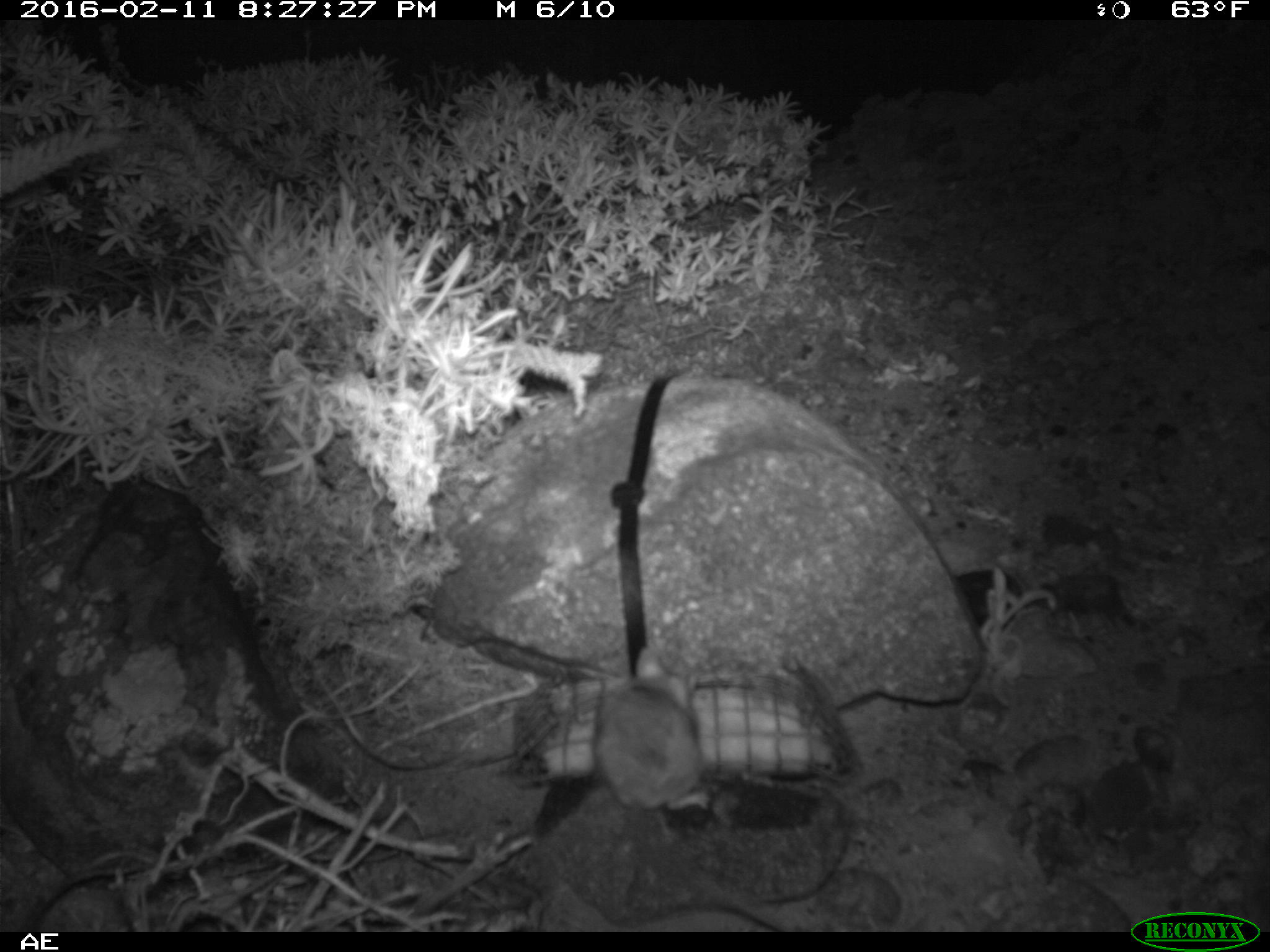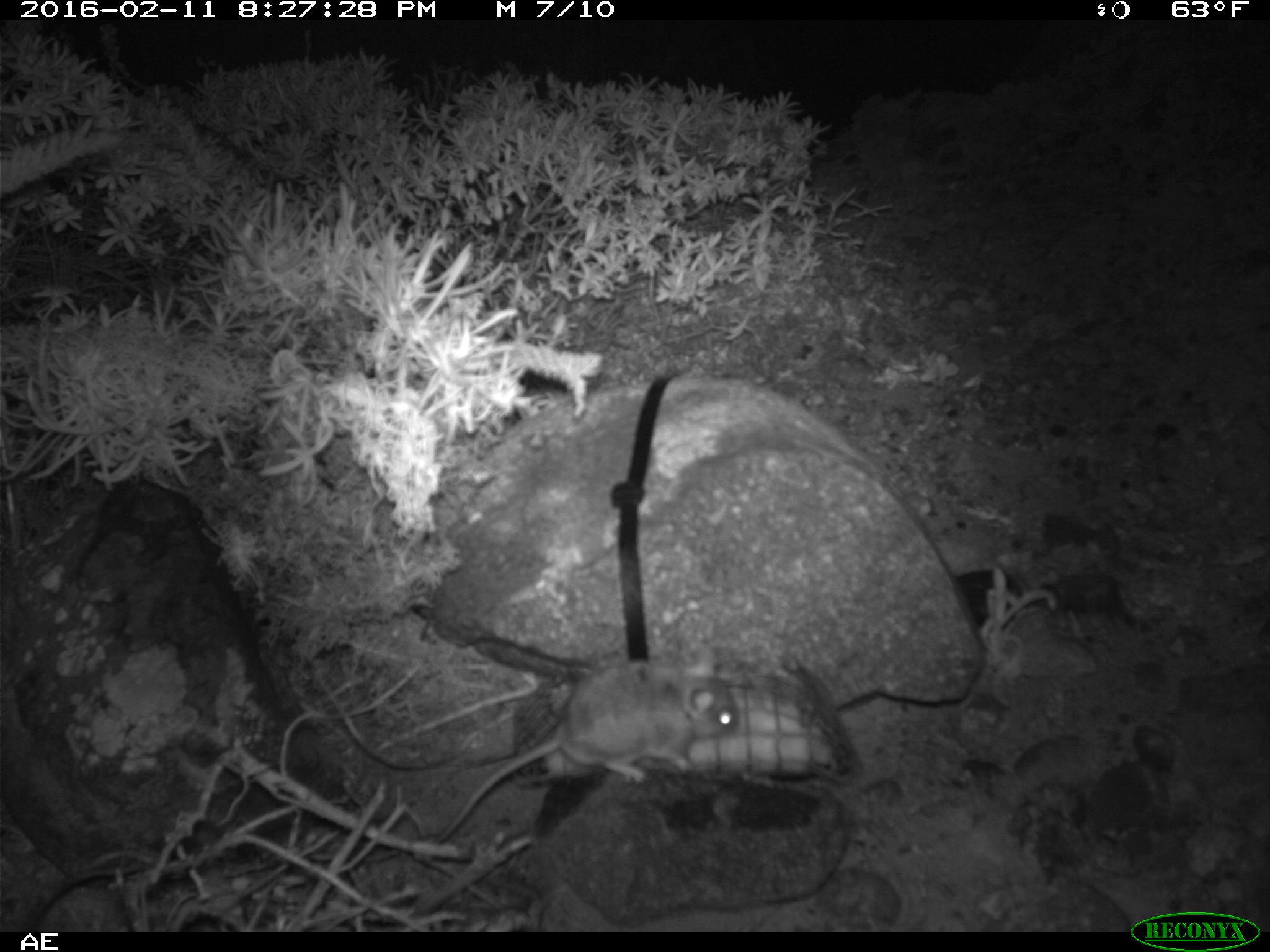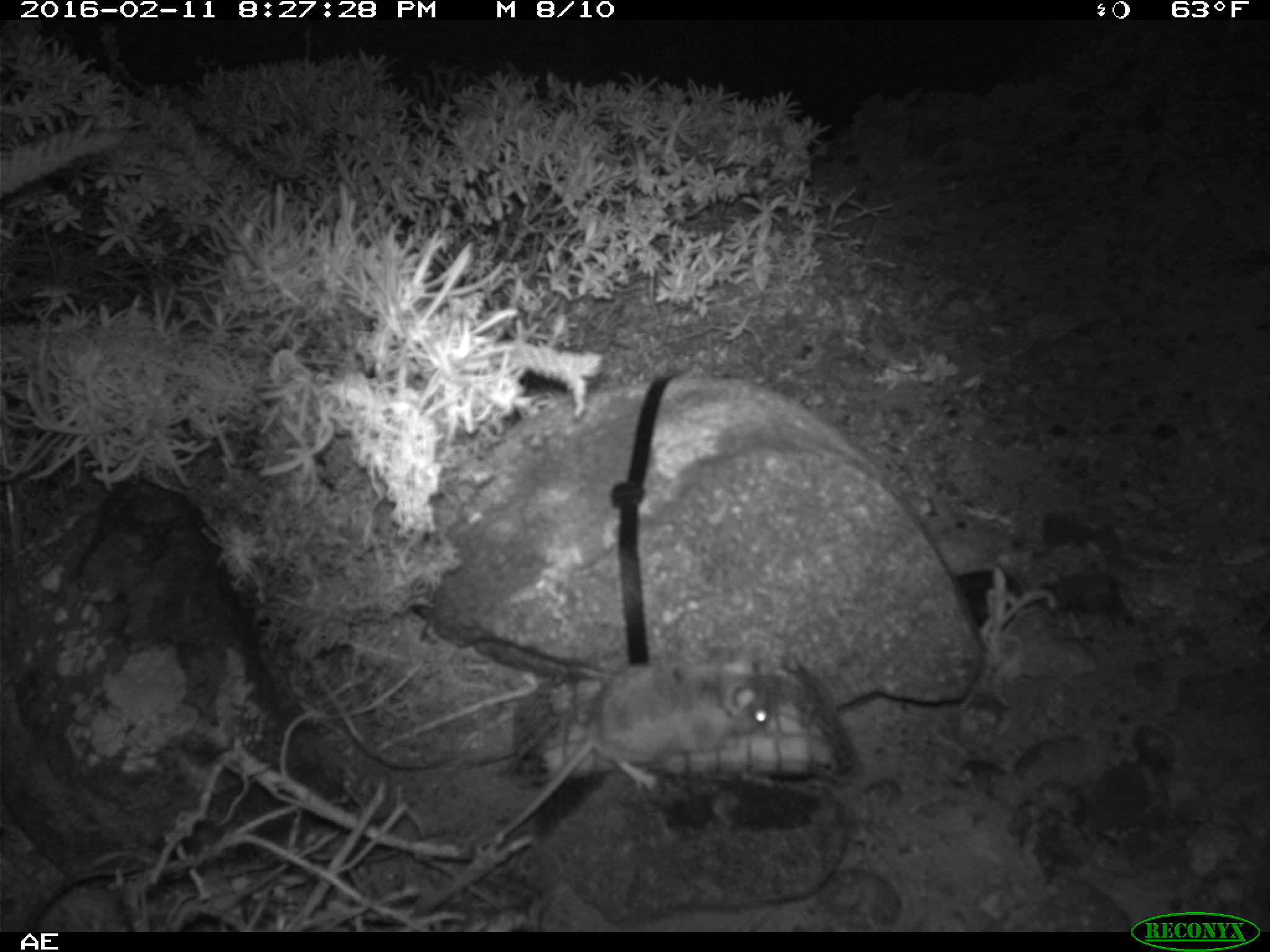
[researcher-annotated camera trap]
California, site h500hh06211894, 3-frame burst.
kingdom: Animalia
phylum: Chordata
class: Mammalia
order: Rodentia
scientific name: Rodentia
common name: rodent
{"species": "rodent (Rodentia)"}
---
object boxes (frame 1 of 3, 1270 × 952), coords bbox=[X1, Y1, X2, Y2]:
rodent: bbox=[595, 645, 711, 864]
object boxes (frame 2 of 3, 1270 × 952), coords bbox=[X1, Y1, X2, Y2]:
rodent: bbox=[432, 643, 734, 848]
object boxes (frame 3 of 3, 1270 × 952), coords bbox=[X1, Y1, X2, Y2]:
rodent: bbox=[491, 648, 779, 840]